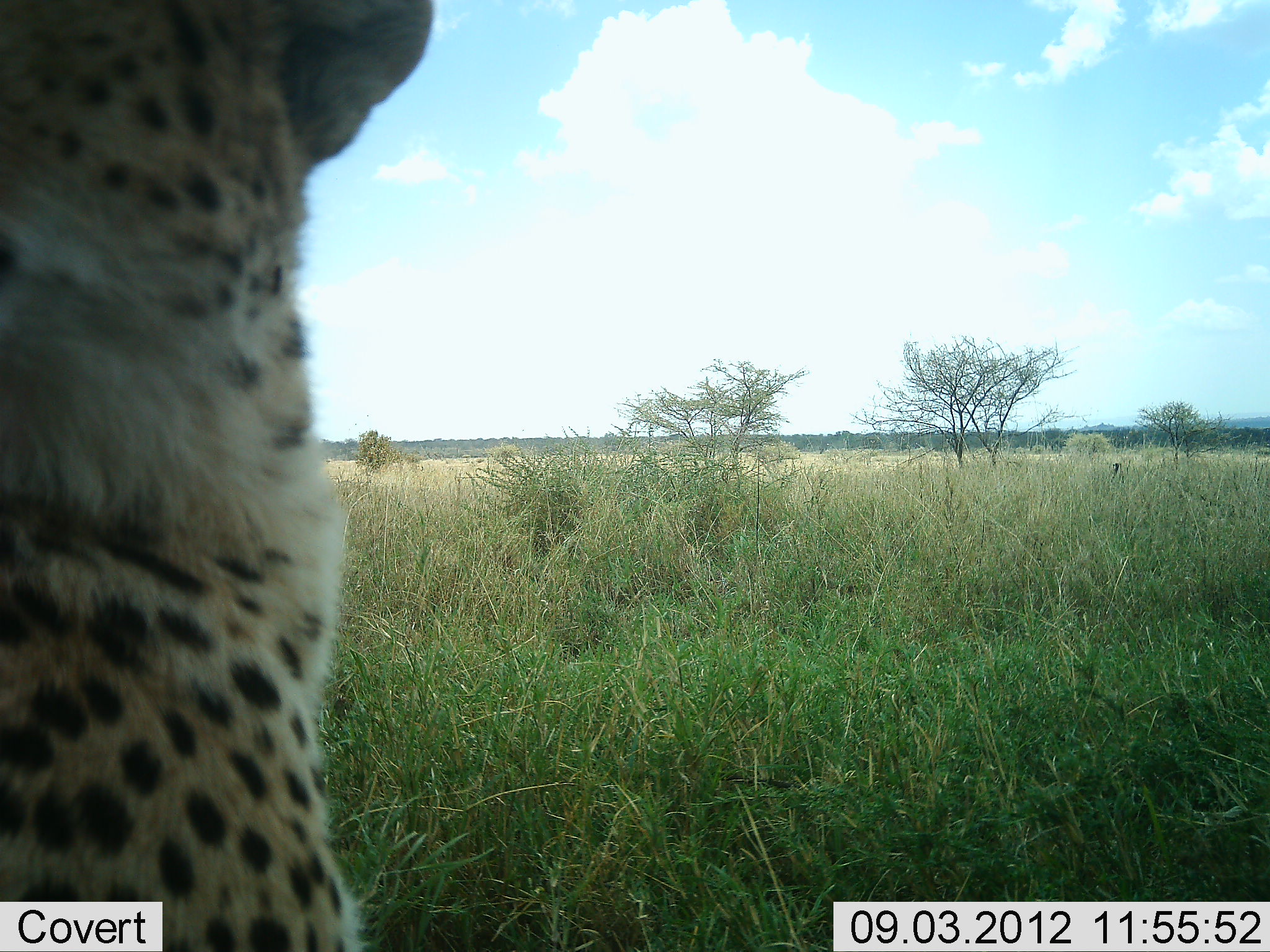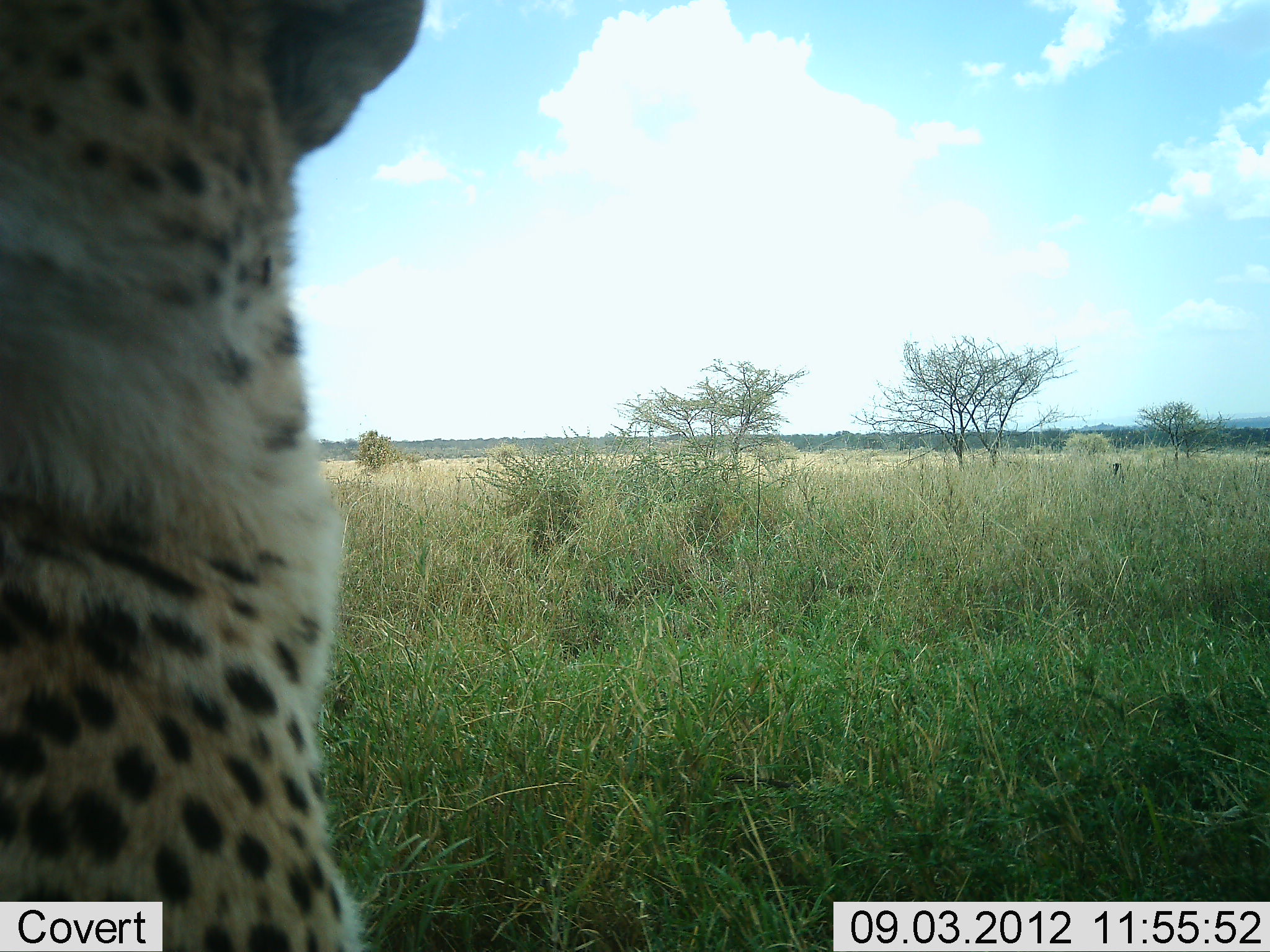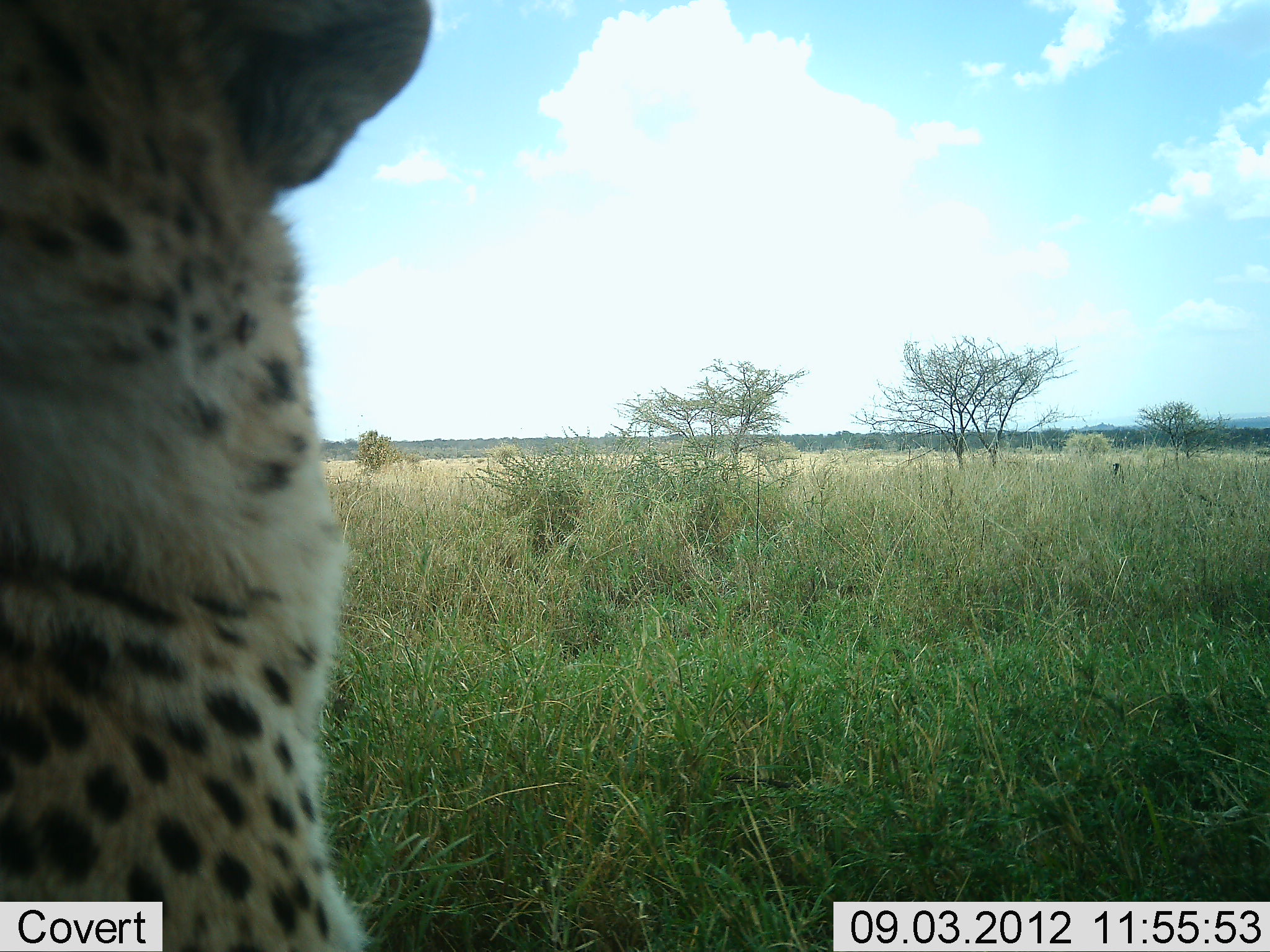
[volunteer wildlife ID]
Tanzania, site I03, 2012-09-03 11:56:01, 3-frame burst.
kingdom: Animalia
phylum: Chordata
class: Mammalia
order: Carnivora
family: Felidae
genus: Acinonyx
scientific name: Acinonyx jubatus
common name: cheetah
Cheetah (Acinonyx jubatus), count 1. Behavior (volunteer vote fractions): standing 20%, resting 90%, moving 0%, interacting 0%. Young present (vote fraction): 0%. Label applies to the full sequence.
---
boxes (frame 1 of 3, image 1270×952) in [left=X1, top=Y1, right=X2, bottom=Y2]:
animal: [left=0, top=1, right=437, bottom=951]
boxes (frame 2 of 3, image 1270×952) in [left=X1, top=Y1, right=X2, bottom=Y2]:
animal: [left=0, top=1, right=430, bottom=950]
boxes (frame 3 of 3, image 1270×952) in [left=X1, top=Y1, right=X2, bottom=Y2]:
animal: [left=1, top=0, right=431, bottom=952]